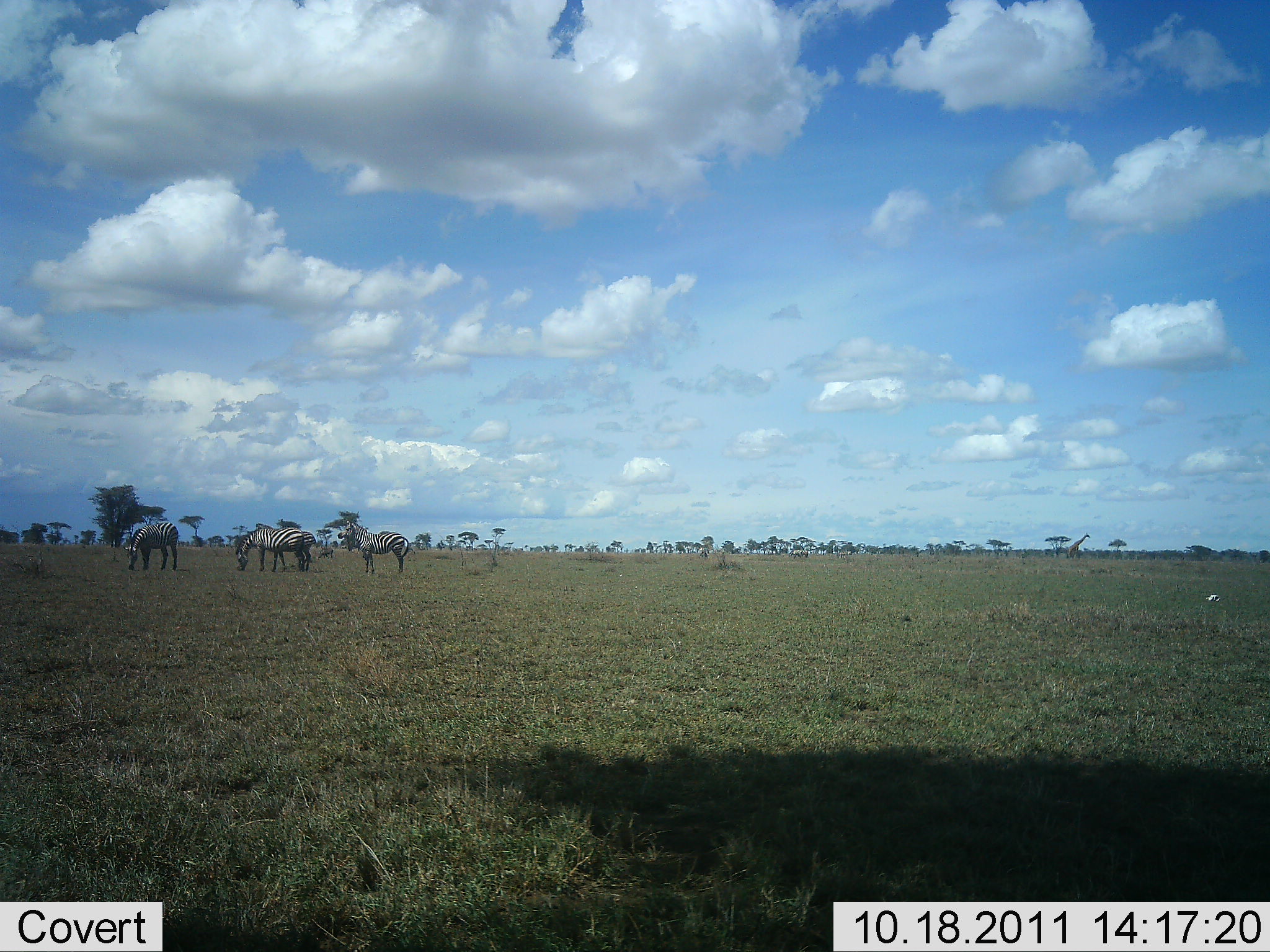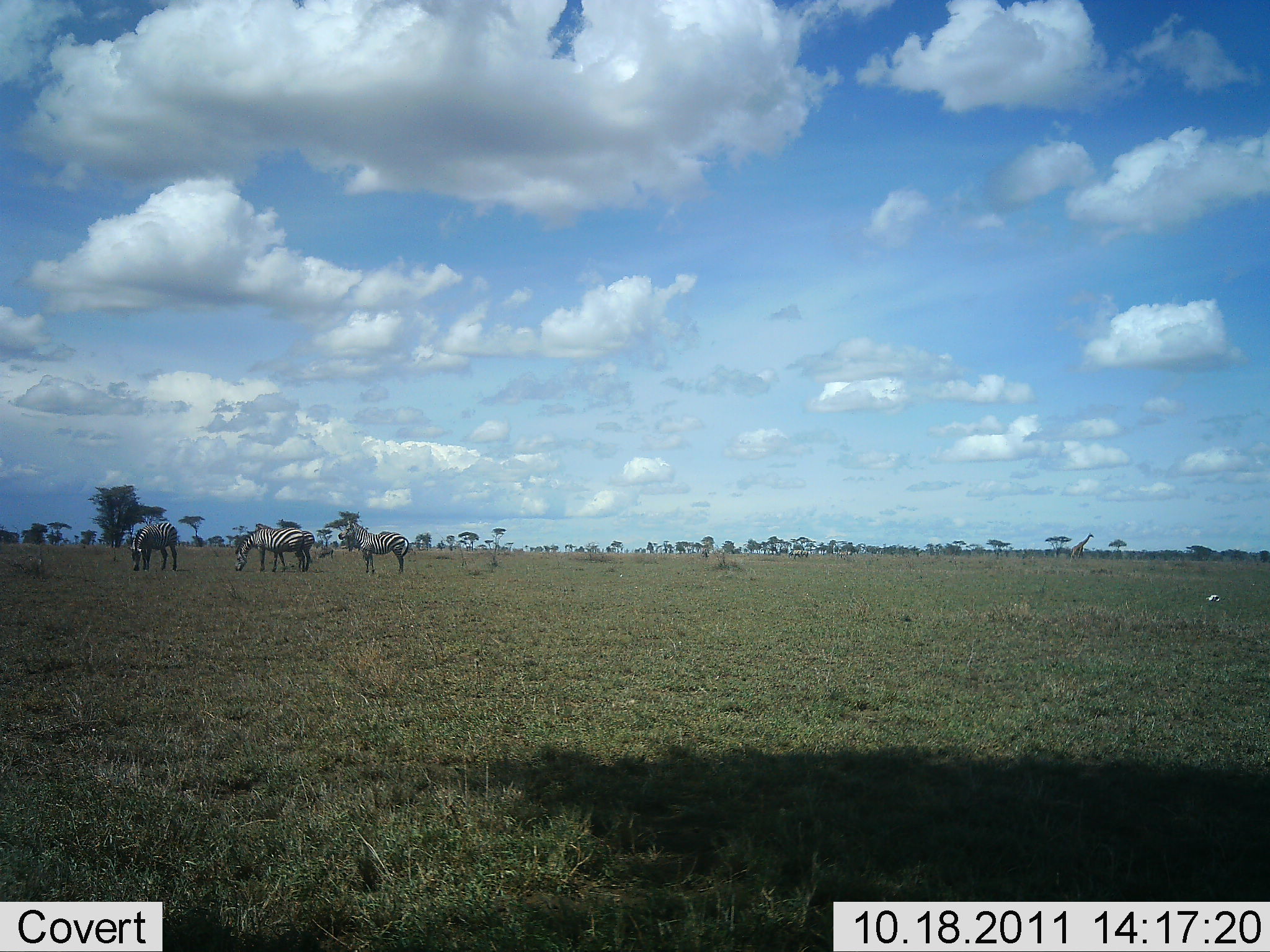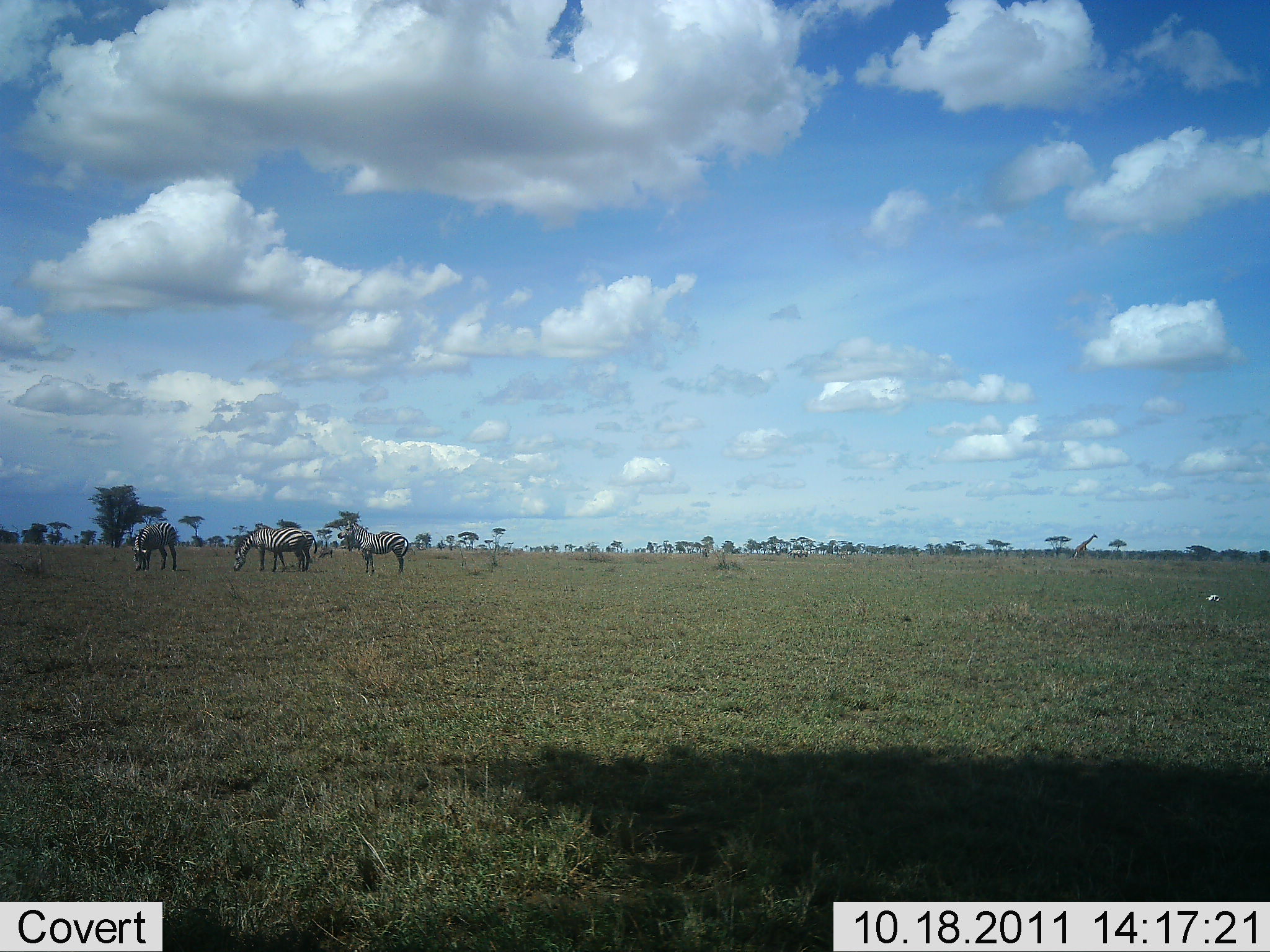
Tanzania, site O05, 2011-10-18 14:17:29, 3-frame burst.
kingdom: Animalia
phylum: Chordata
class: Mammalia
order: Artiodactyla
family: Giraffidae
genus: Giraffa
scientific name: Giraffa camelopardalis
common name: giraffe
Giraffe (Giraffa camelopardalis), count 1. Behavior (volunteer vote fractions): standing 10%, resting 0%, moving 90%, interacting 0%. Young present (vote fraction): 0%. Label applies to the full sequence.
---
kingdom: Animalia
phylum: Chordata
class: Mammalia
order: Perissodactyla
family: Equidae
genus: Equus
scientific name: Equus quagga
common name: plains zebra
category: zebra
Zebra (plains zebra) (Equus quagga), count 3. Behavior (volunteer vote fractions): standing 67%, resting 8%, moving 0%, interacting 0%. Young present (vote fraction): 0%. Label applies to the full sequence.